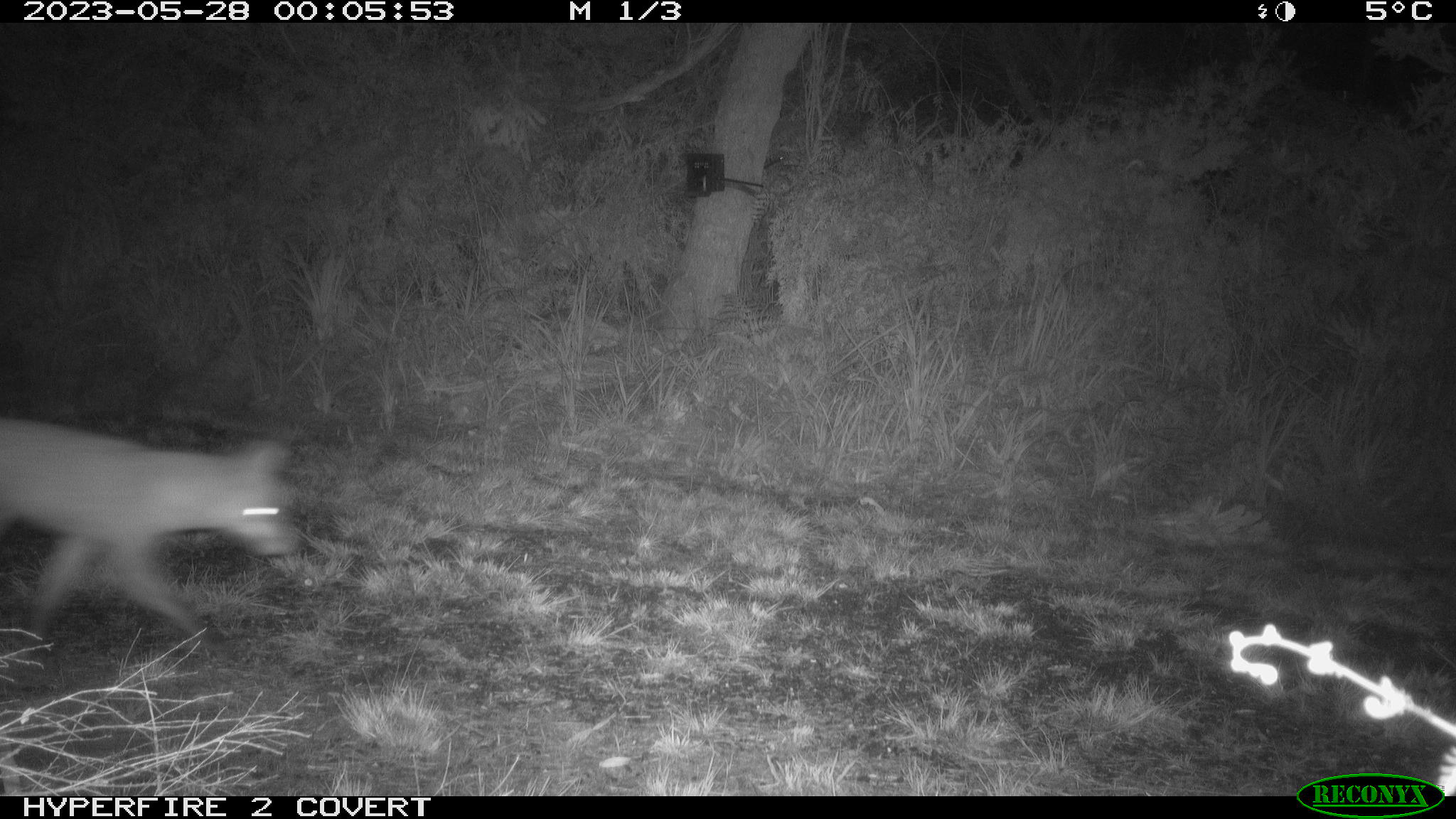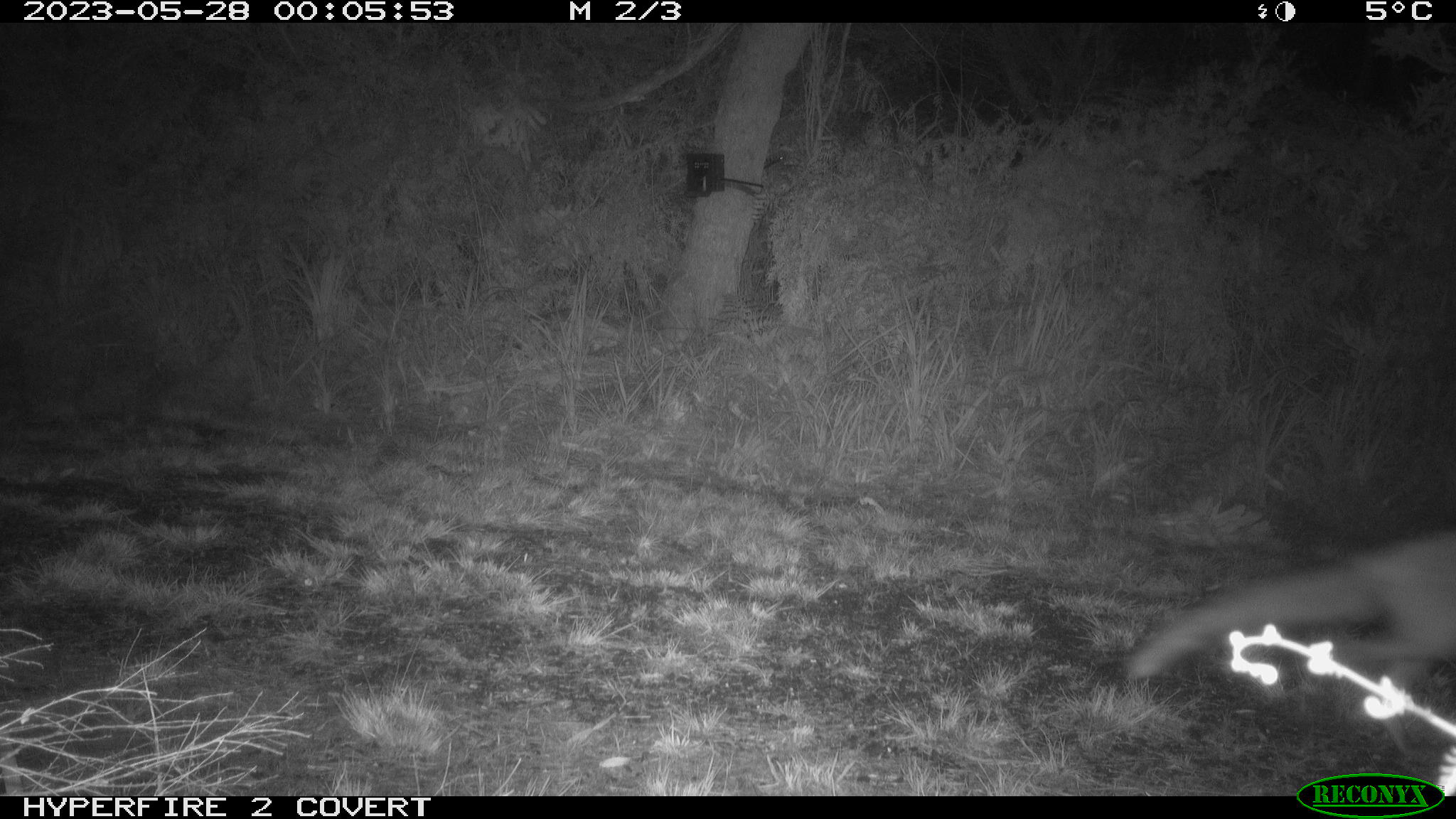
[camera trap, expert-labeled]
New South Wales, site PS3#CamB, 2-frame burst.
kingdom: Animalia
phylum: Chordata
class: Mammalia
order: Carnivora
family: Canidae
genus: Vulpes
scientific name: Vulpes vulpes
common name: red fox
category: fox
Fox (red fox) (Vulpes vulpes).